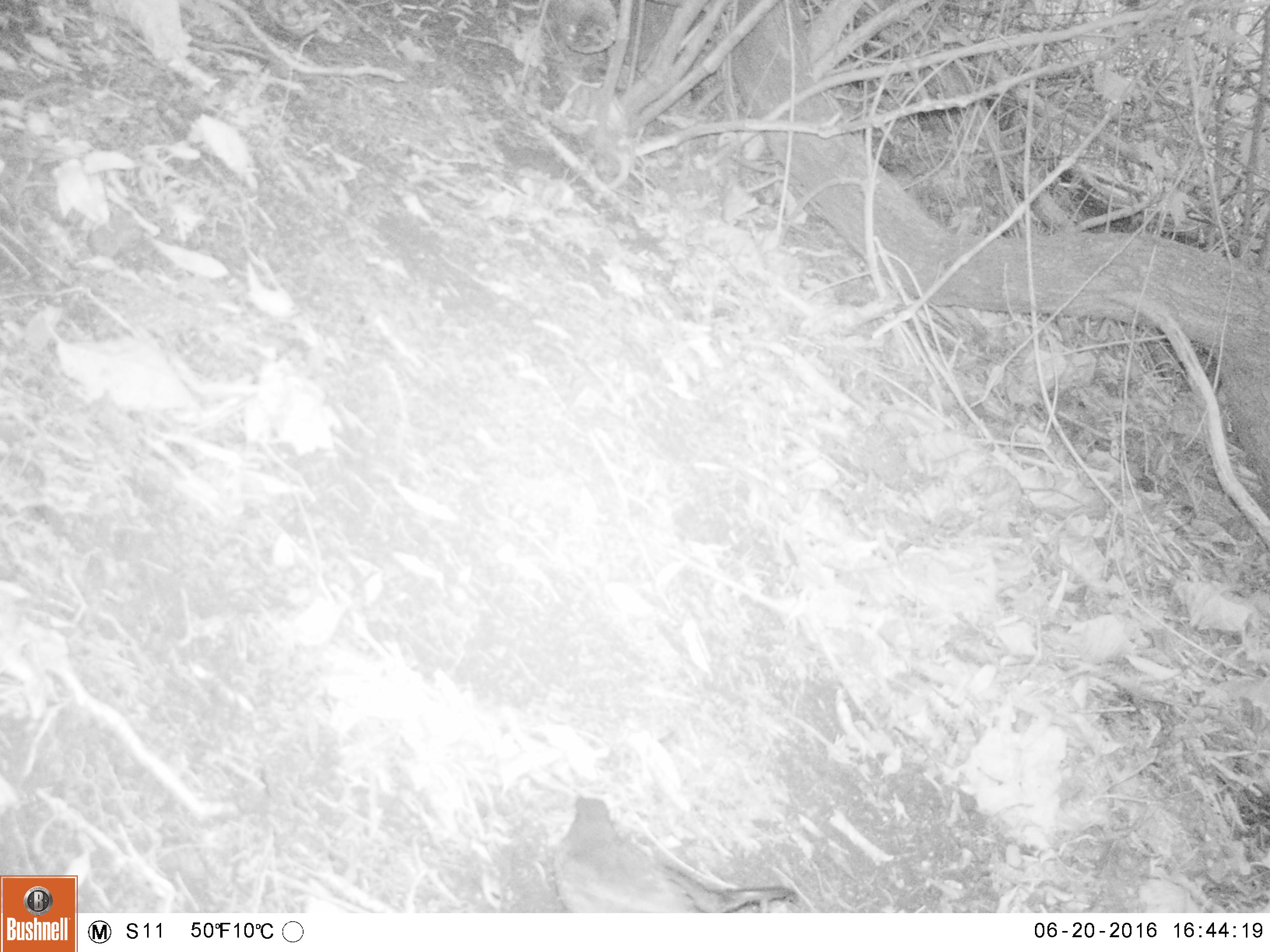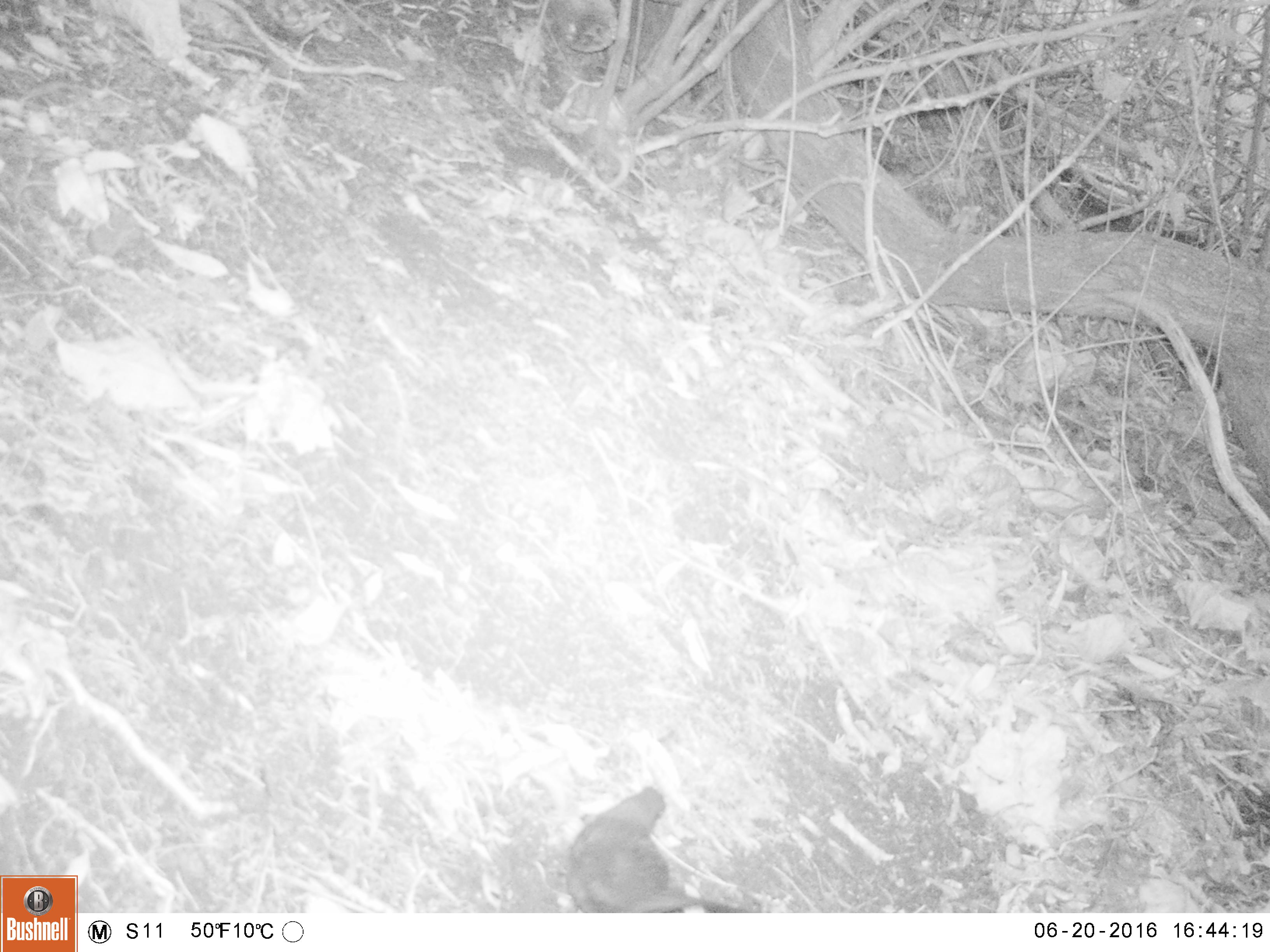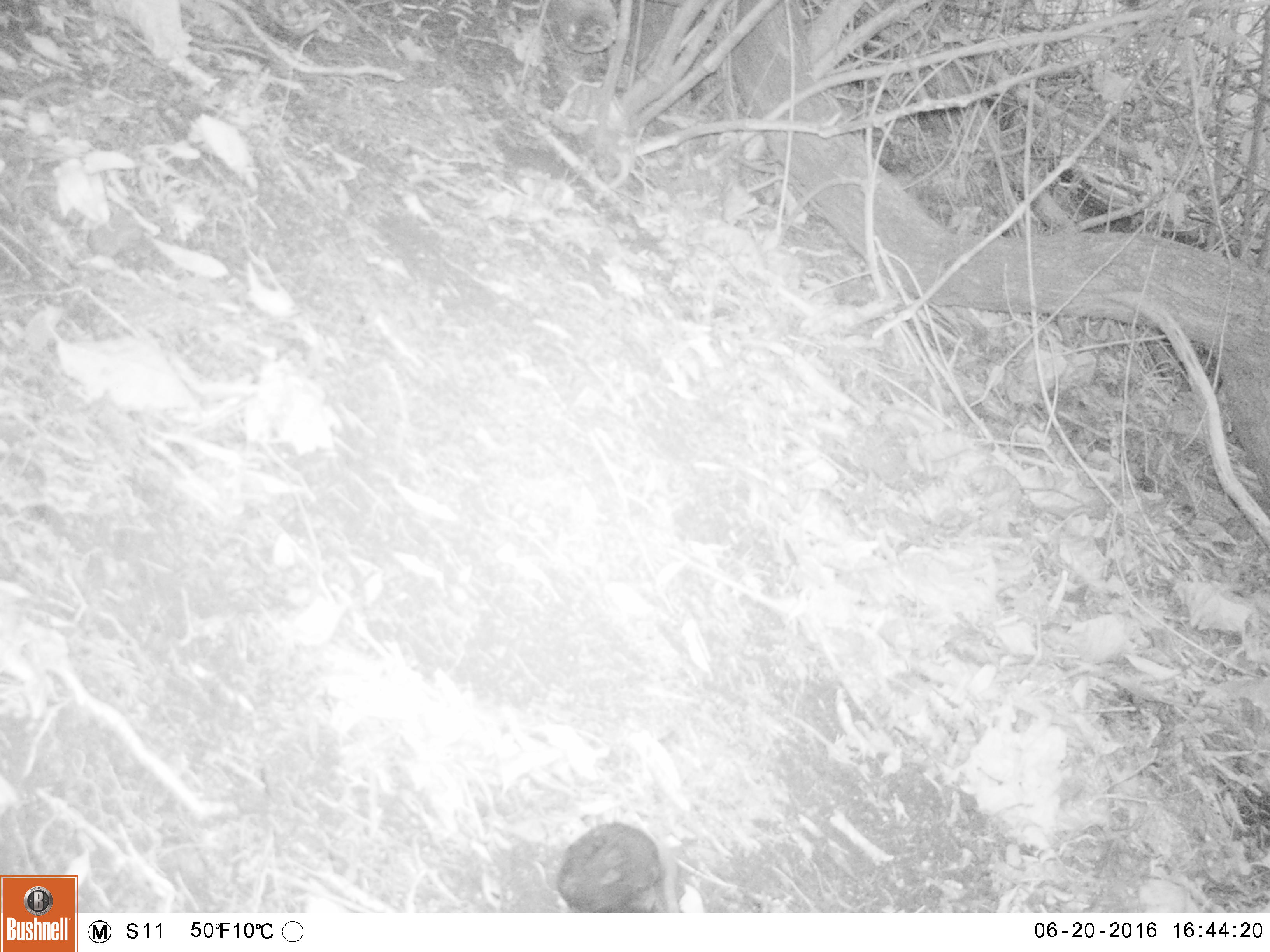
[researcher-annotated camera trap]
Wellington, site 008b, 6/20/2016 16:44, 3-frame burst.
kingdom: Animalia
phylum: Chordata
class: Aves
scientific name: Aves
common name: bird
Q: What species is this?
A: Bird (Aves).